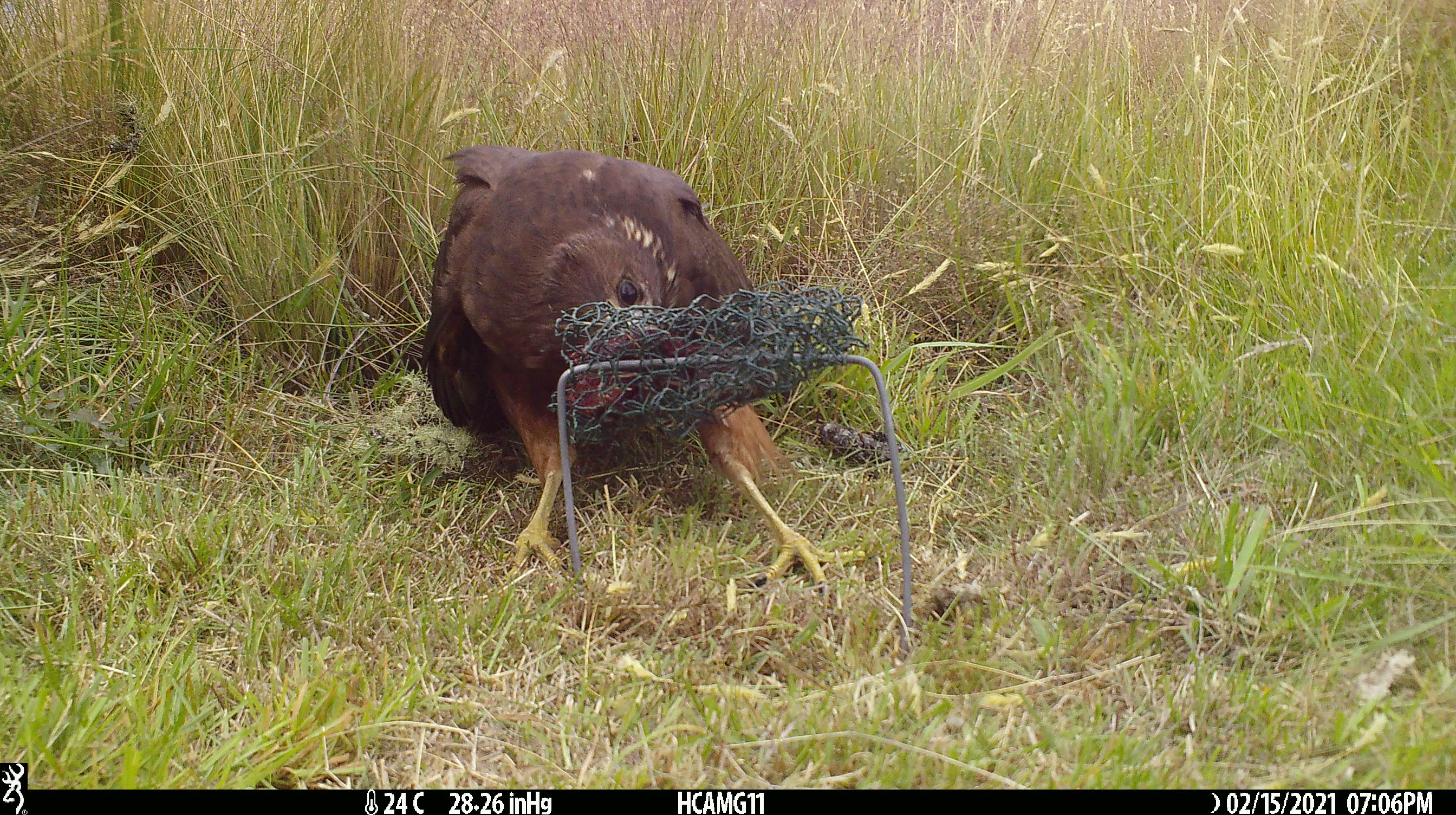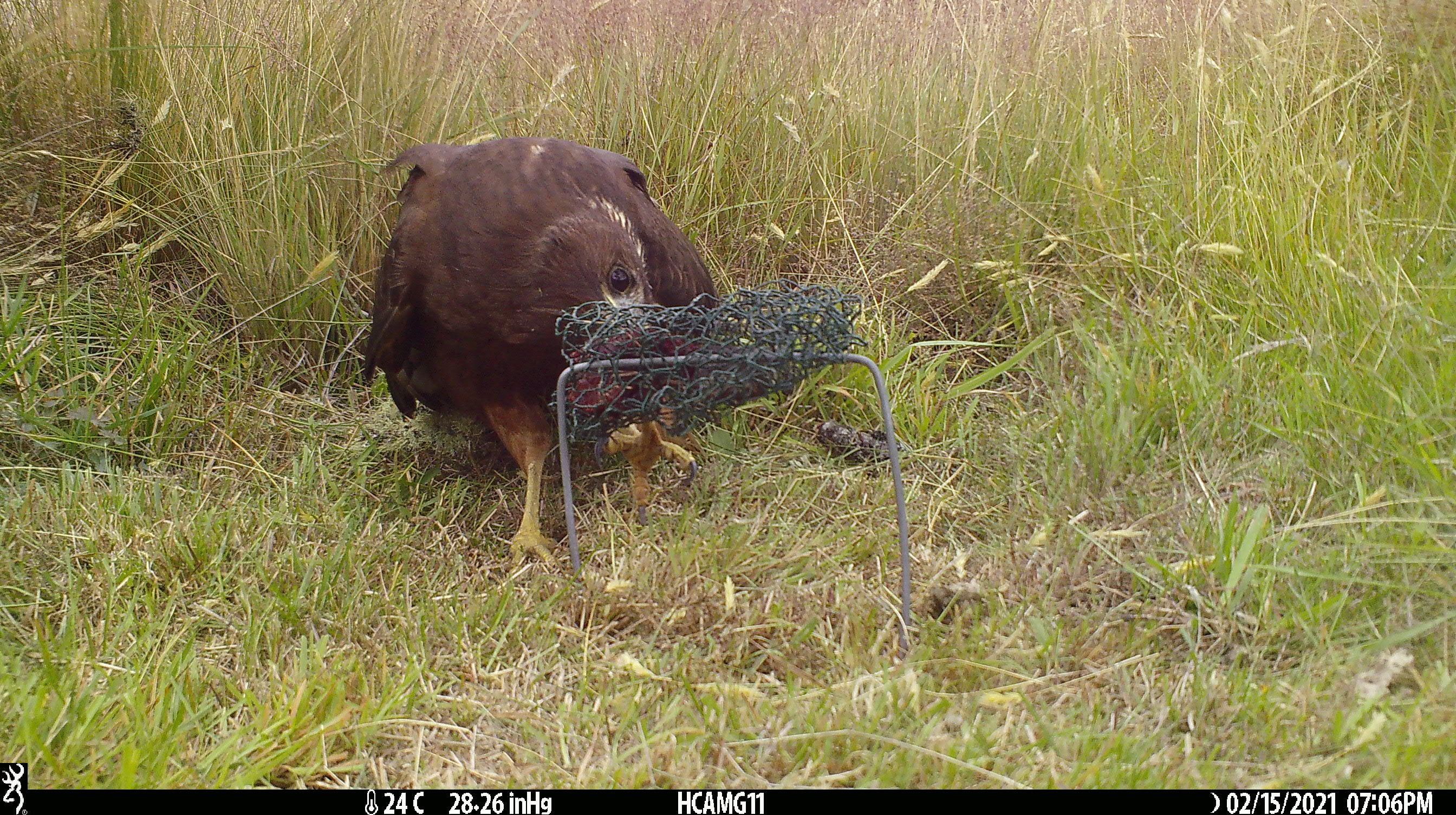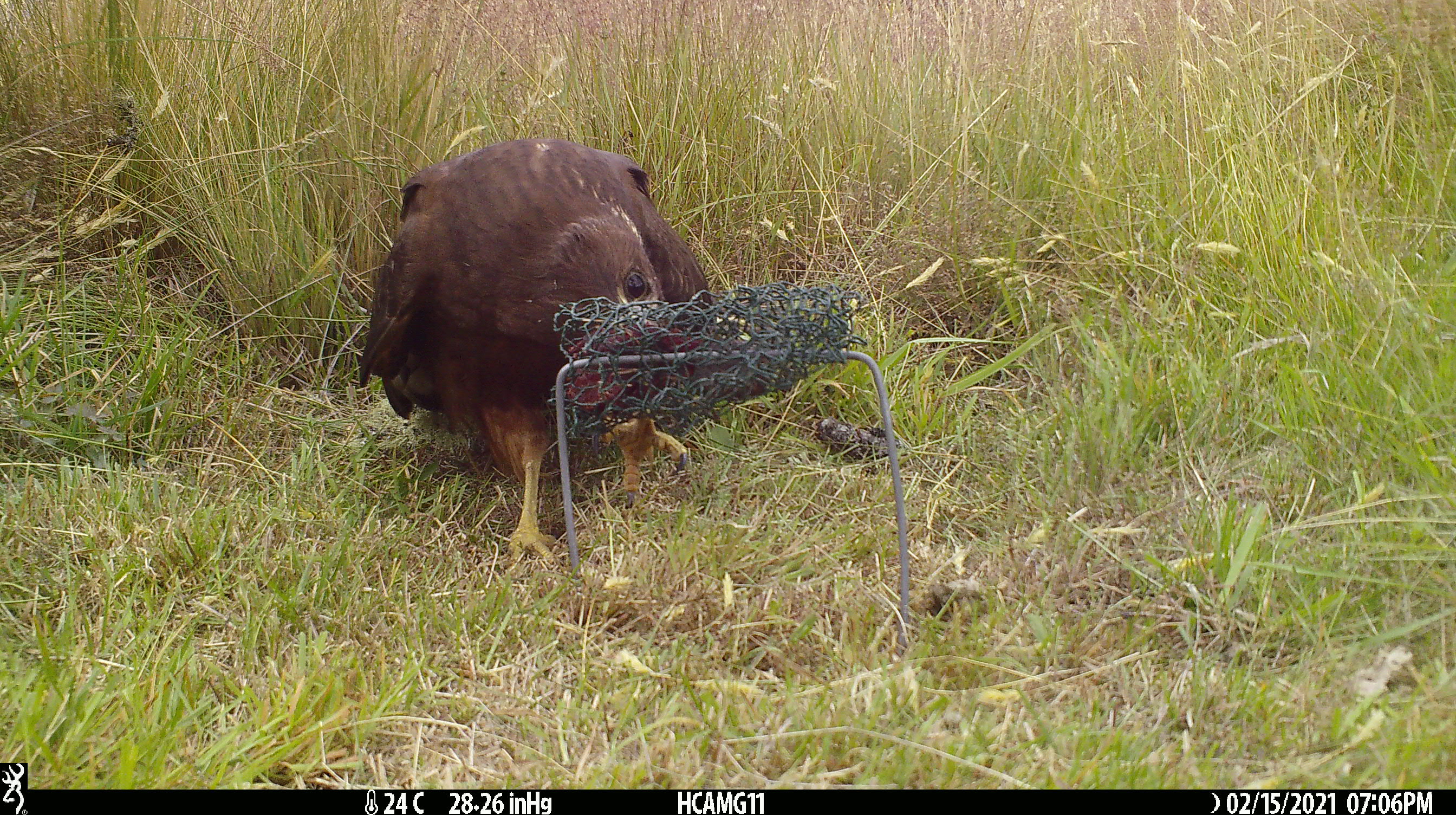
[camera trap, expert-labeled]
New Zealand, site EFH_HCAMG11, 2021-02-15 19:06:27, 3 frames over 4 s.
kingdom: Animalia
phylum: Chordata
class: Aves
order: Accipitriformes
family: Accipitridae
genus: Circus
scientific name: Circus approximans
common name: swamp harrier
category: harrier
Harrier (swamp harrier) (Circus approximans).